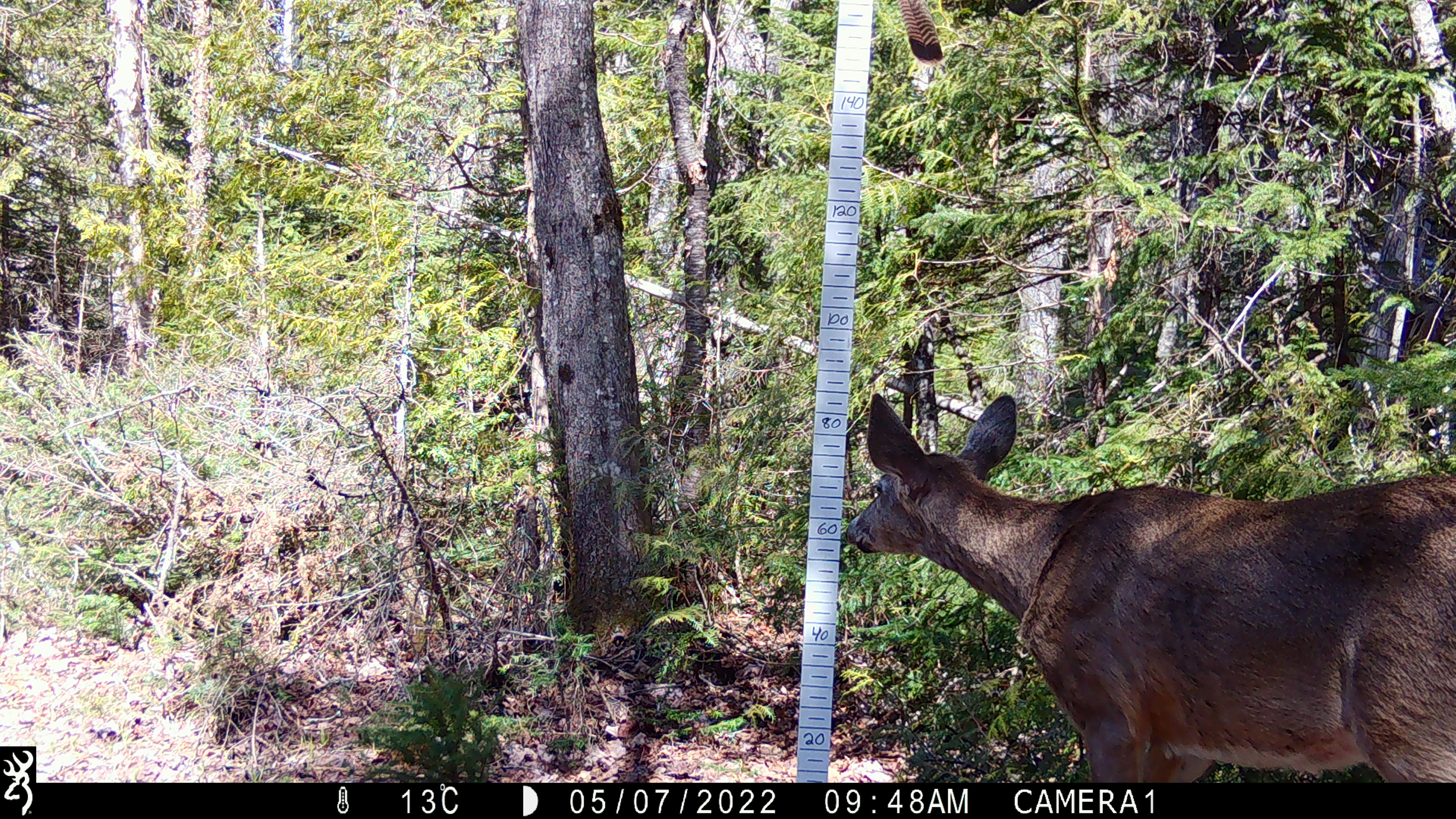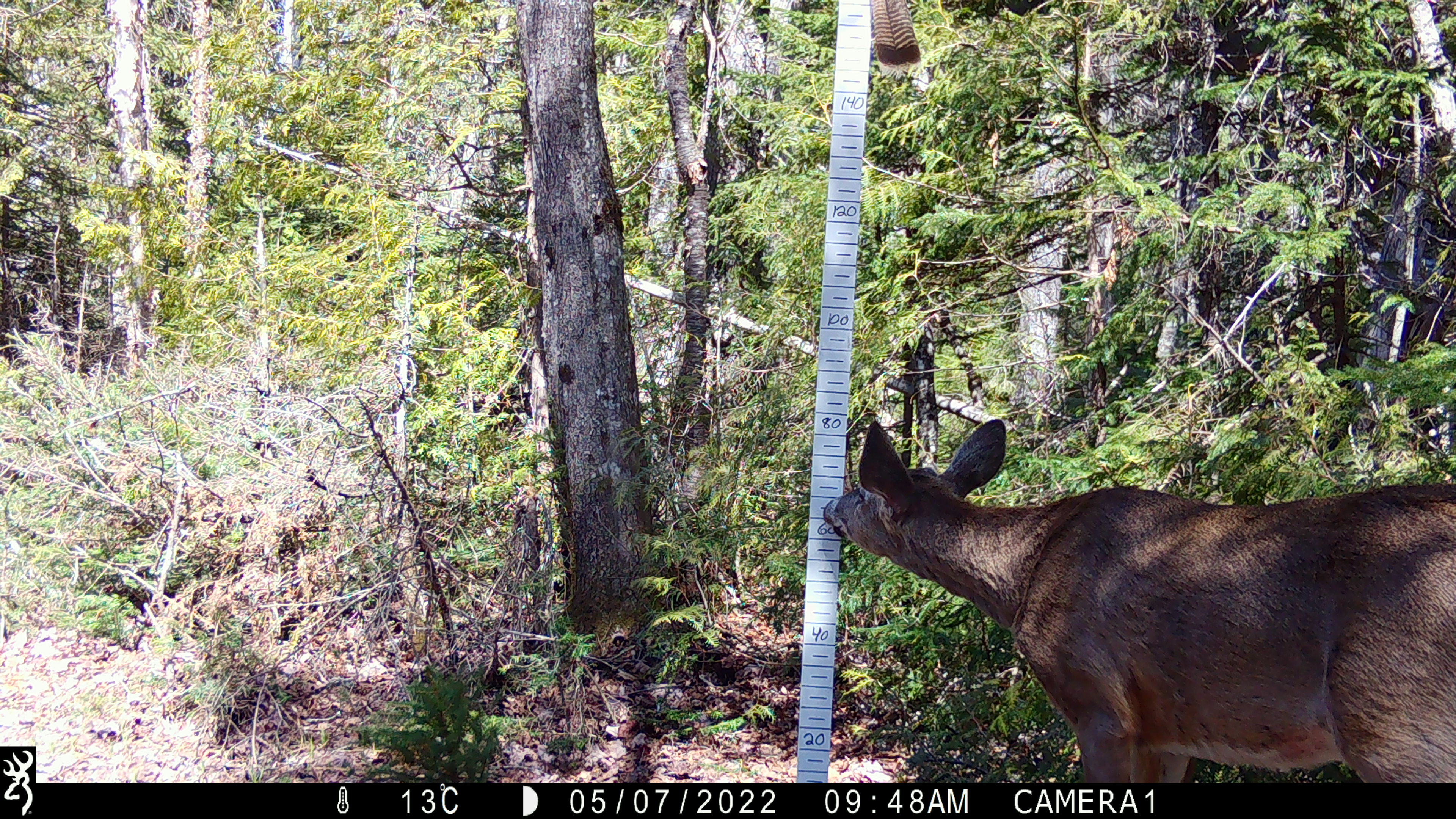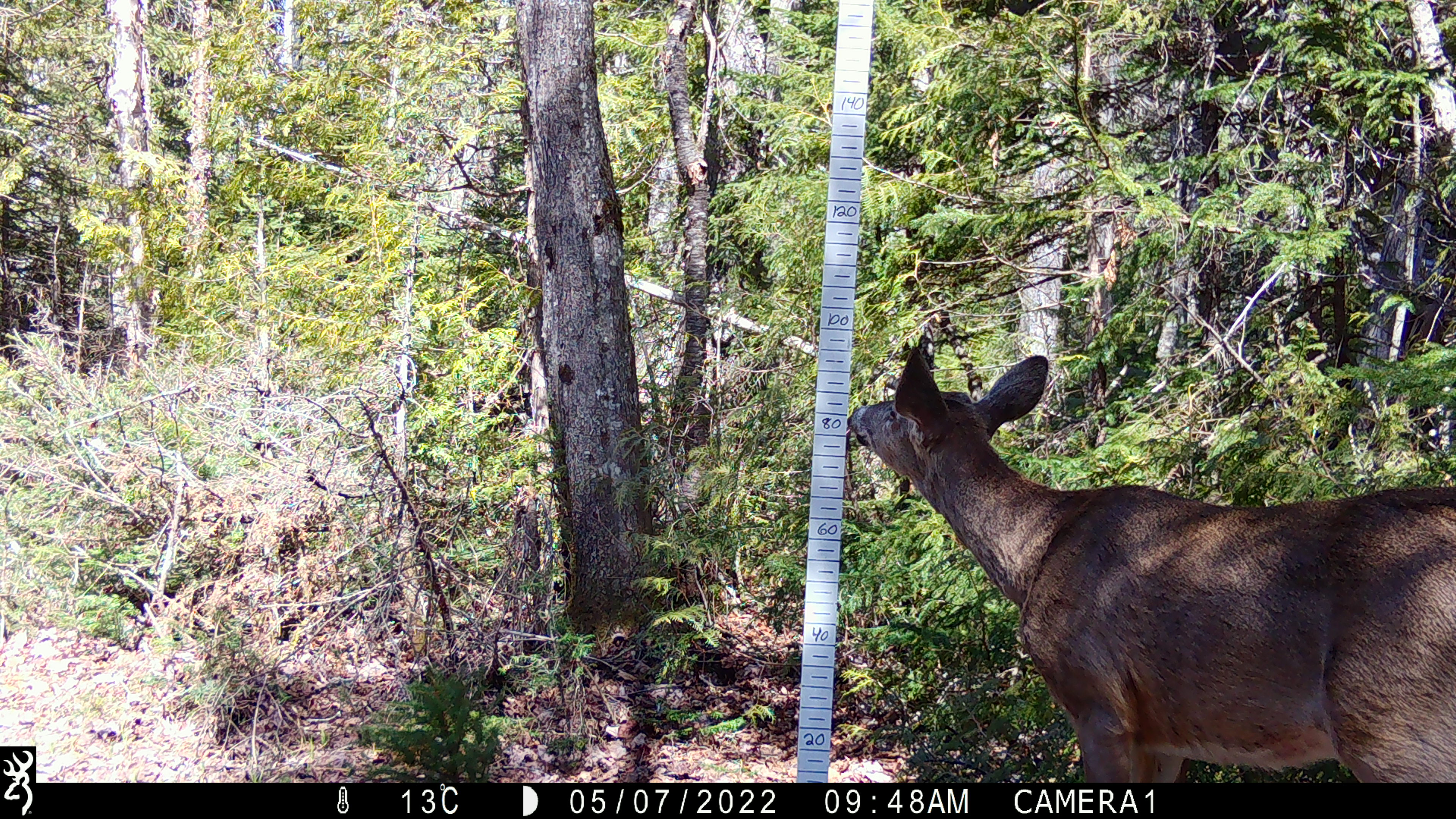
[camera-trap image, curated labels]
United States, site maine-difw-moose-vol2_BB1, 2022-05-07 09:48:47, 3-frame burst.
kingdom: Animalia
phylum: Chordata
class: Mammalia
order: Artiodactyla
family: Cervidae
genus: Odocoileus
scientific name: Odocoileus virginianus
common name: white-tailed deer